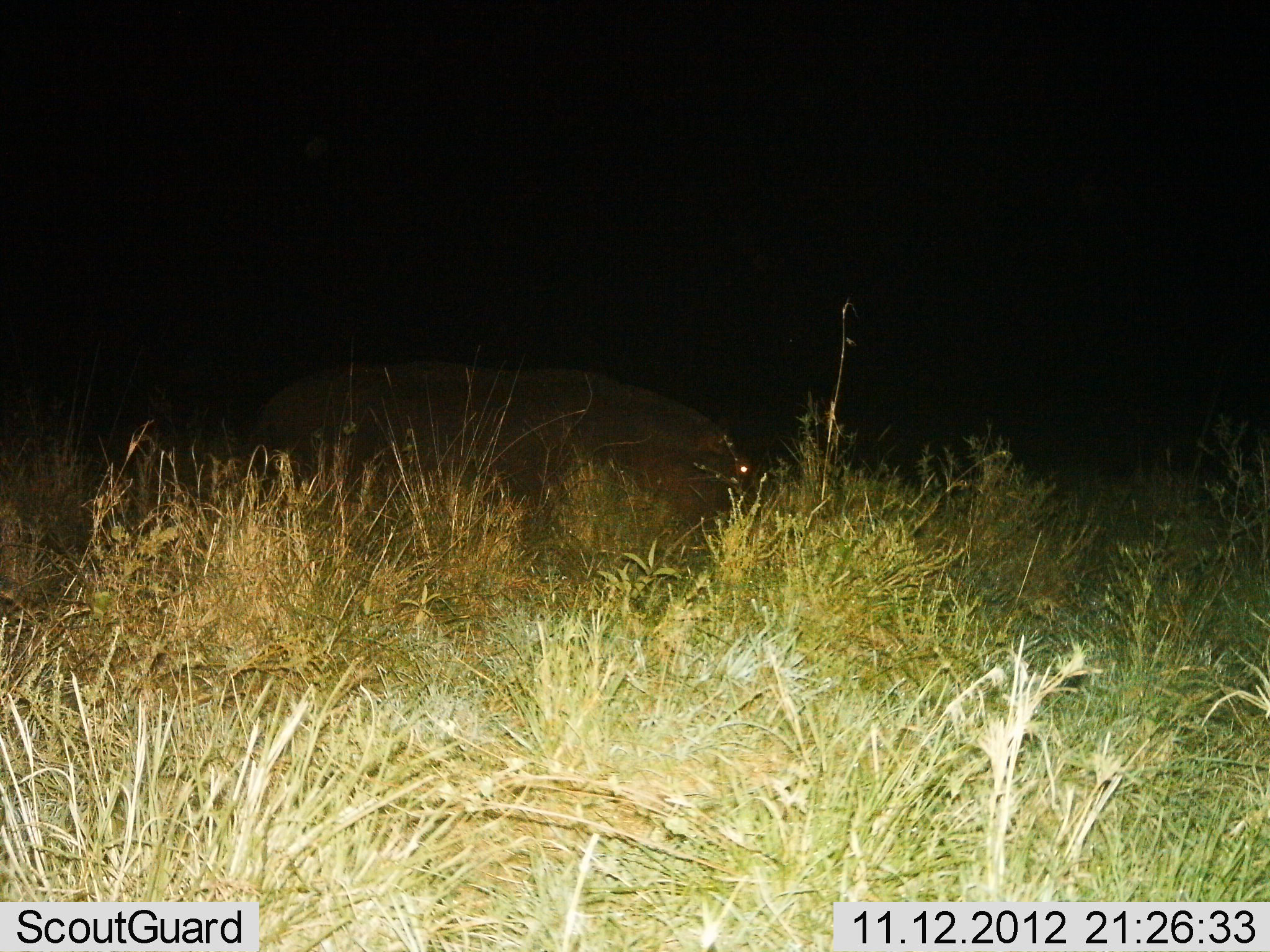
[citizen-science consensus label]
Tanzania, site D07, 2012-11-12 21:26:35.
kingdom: Animalia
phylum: Chordata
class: Mammalia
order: Artiodactyla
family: Hippopotamidae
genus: Hippopotamus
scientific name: Hippopotamus amphibius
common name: hippopotamus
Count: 1.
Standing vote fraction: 46%.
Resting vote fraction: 4%.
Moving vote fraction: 25%.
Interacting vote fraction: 0%.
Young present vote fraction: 0%.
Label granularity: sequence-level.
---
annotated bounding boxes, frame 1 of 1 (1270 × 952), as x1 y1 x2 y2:
animal: 255 365 751 536